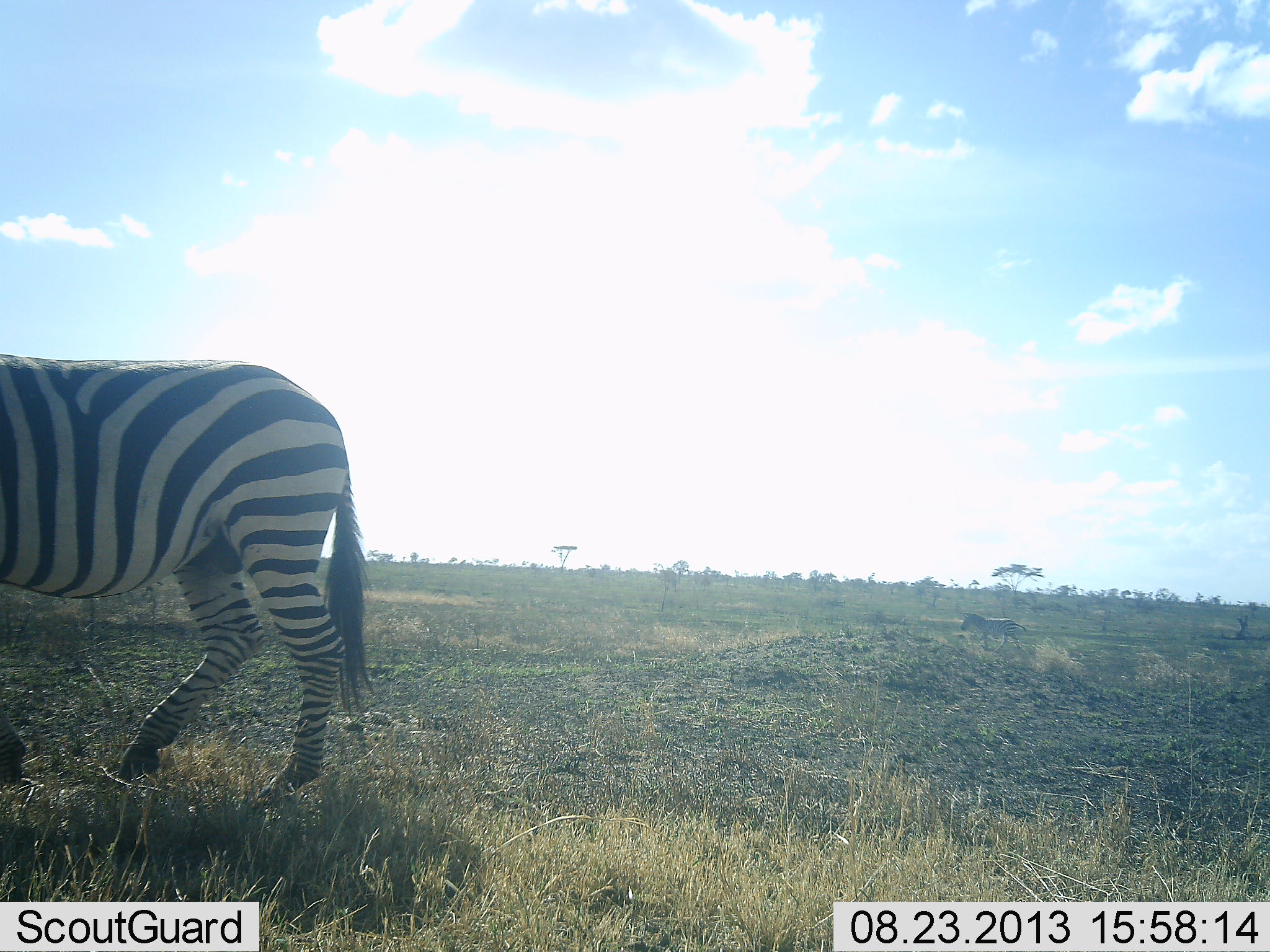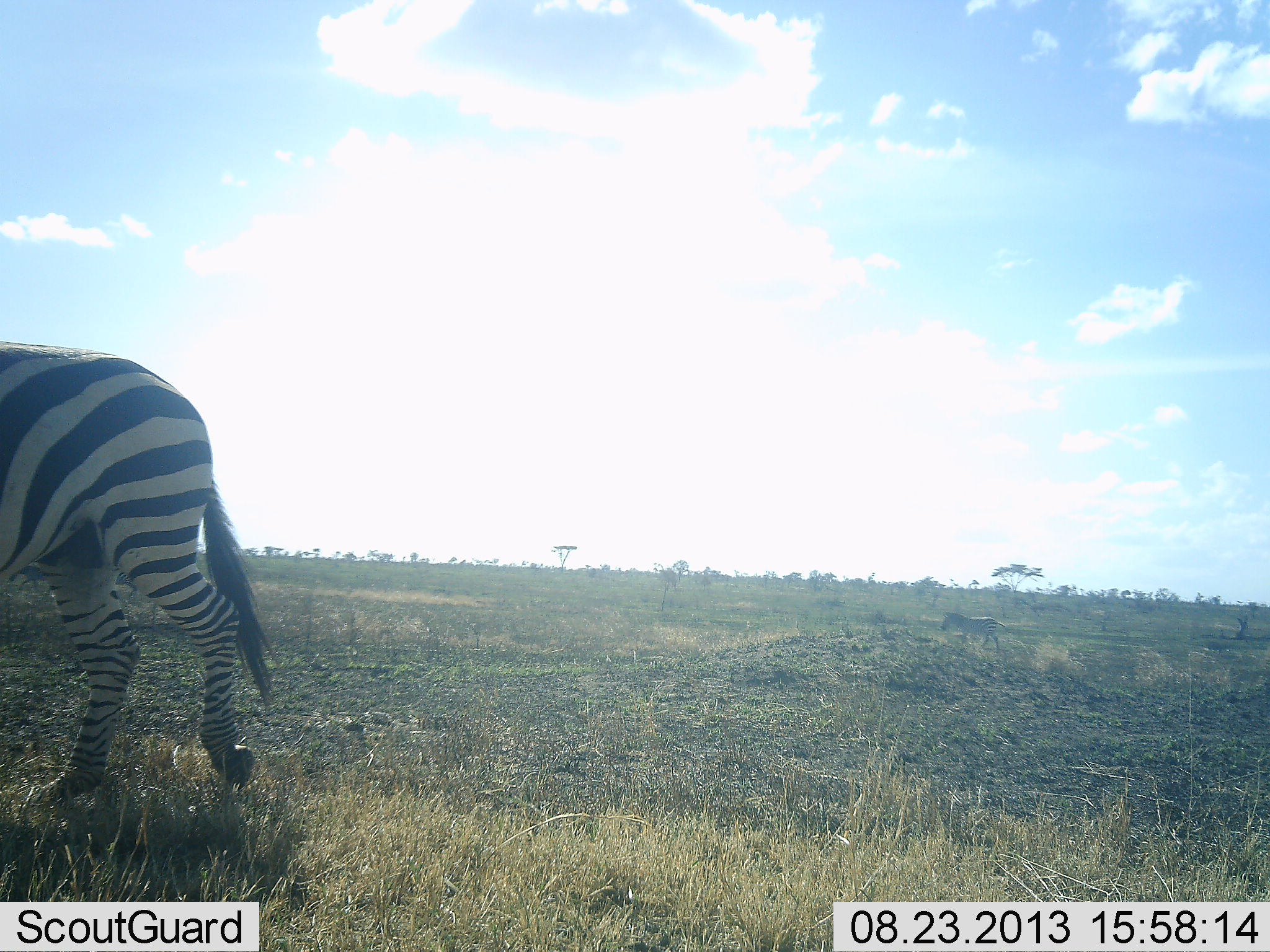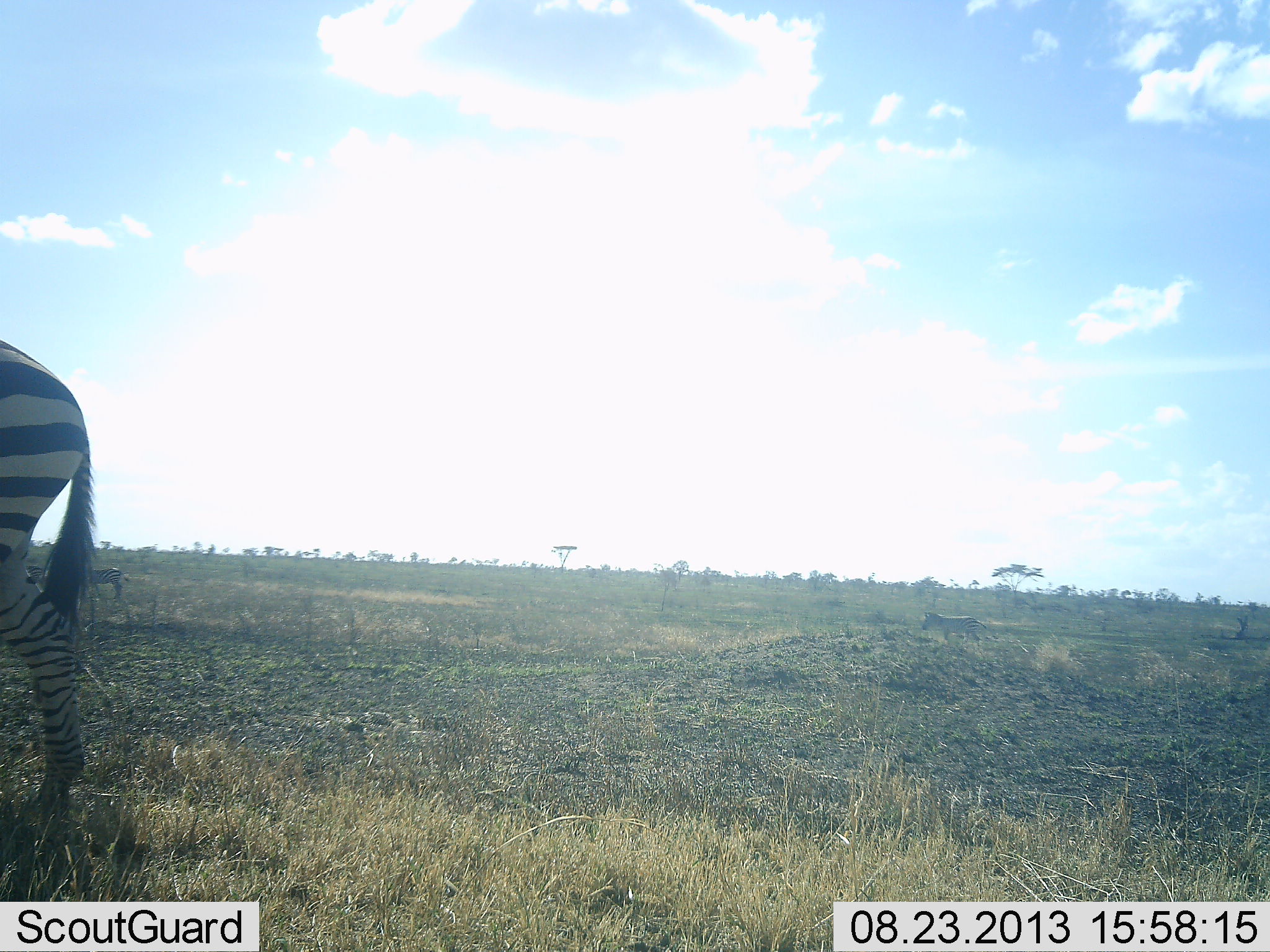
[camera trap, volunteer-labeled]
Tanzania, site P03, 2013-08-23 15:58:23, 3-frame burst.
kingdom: Animalia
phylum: Chordata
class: Mammalia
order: Perissodactyla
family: Equidae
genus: Equus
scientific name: Equus quagga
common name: plains zebra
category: zebra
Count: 2.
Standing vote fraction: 0%.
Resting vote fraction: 0%.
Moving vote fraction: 100%.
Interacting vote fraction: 0%.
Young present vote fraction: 0%.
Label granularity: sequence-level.